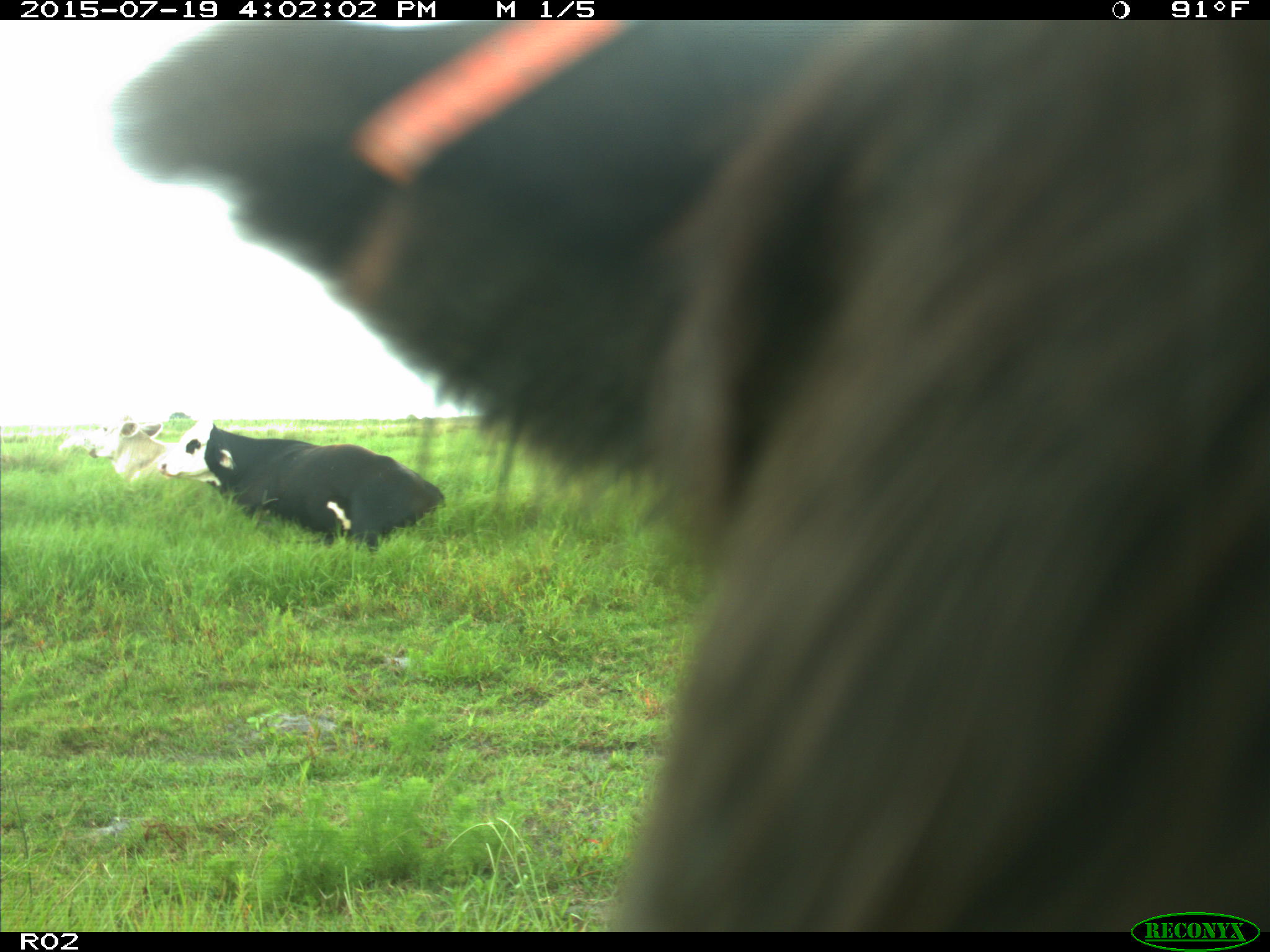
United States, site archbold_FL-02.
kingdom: Animalia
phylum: Chordata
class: Mammalia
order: Artiodactyla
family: Bovidae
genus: Bos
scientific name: Bos taurus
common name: domestic cow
Bos taurus (domestic cow).